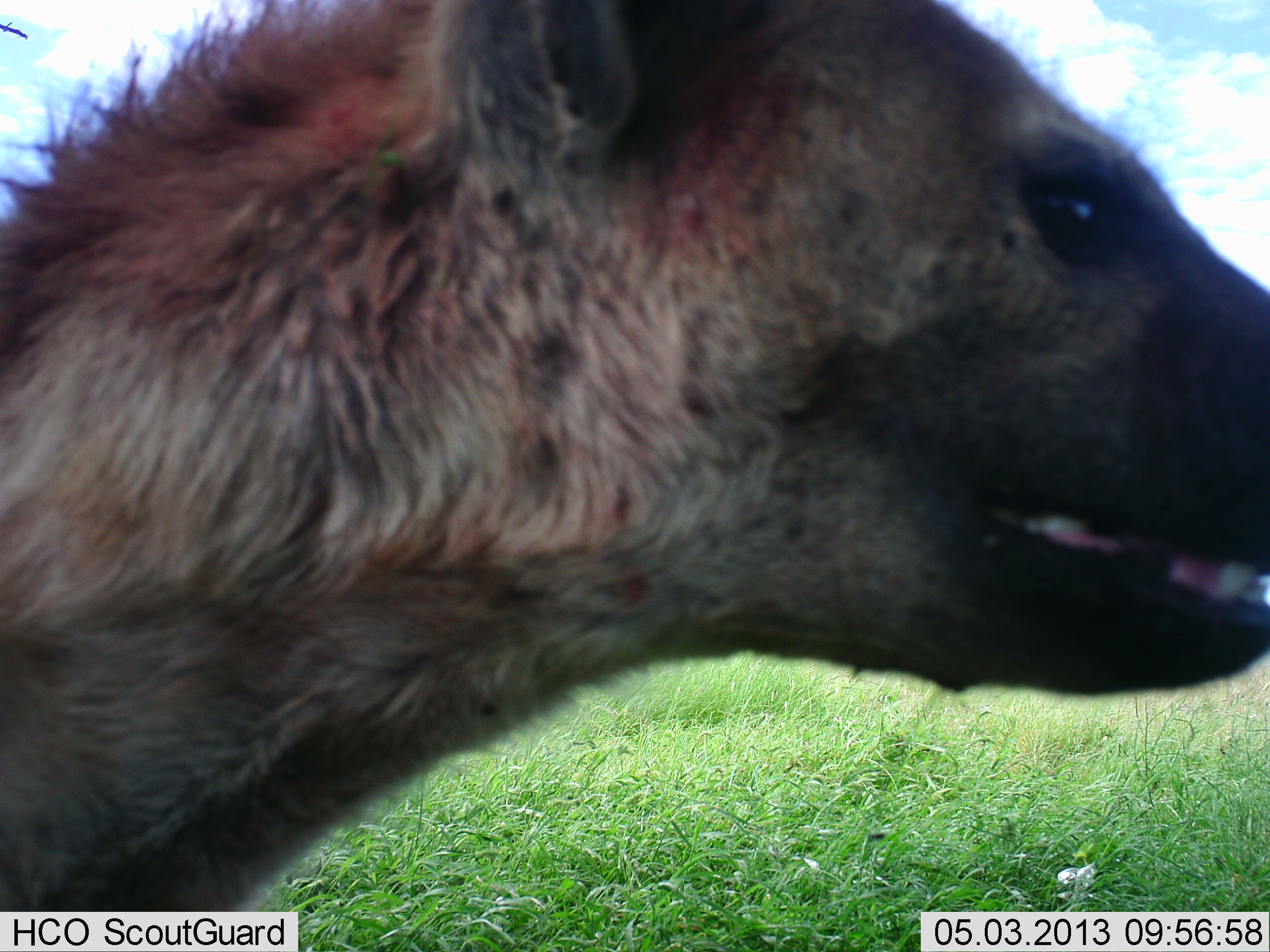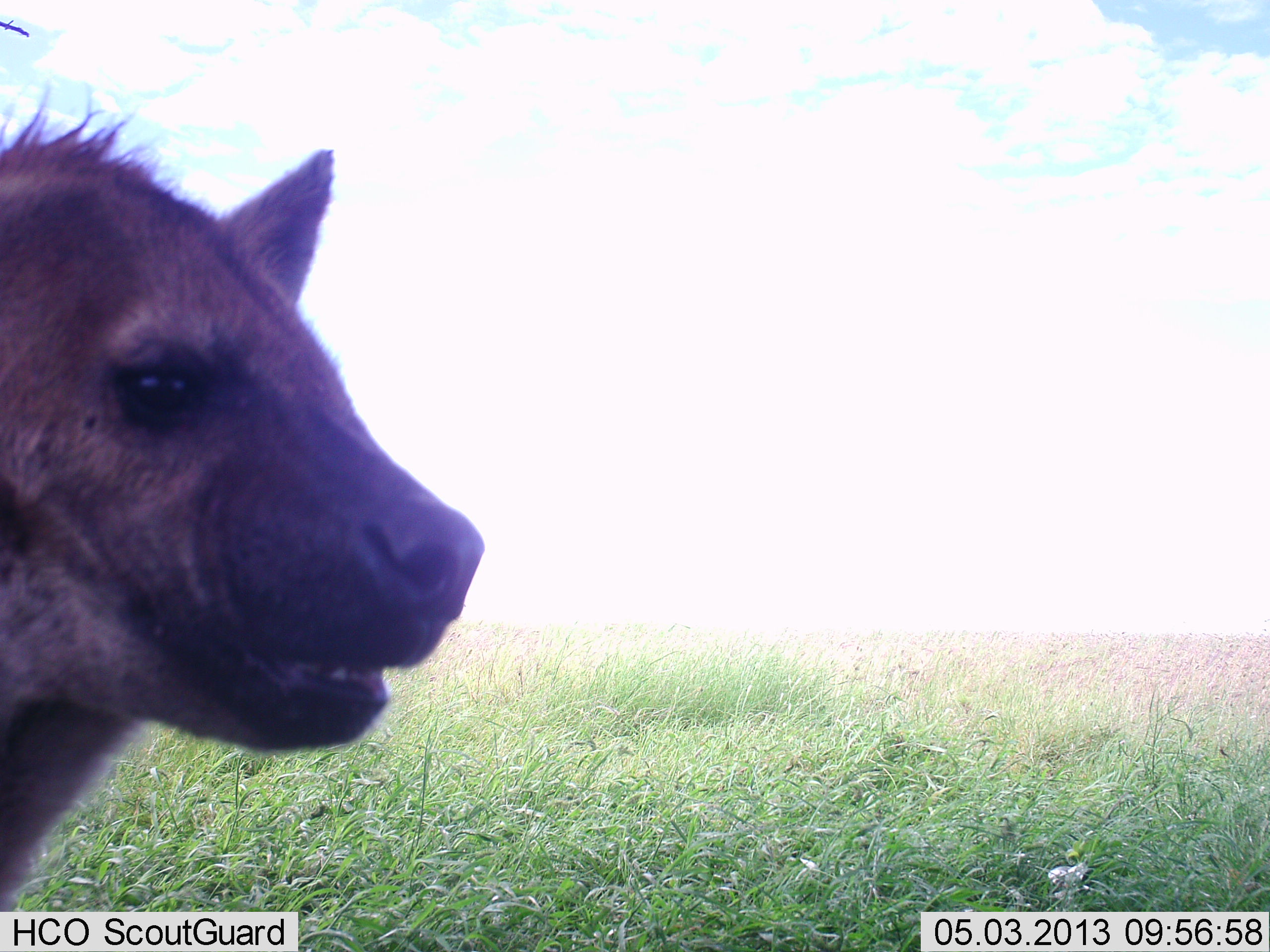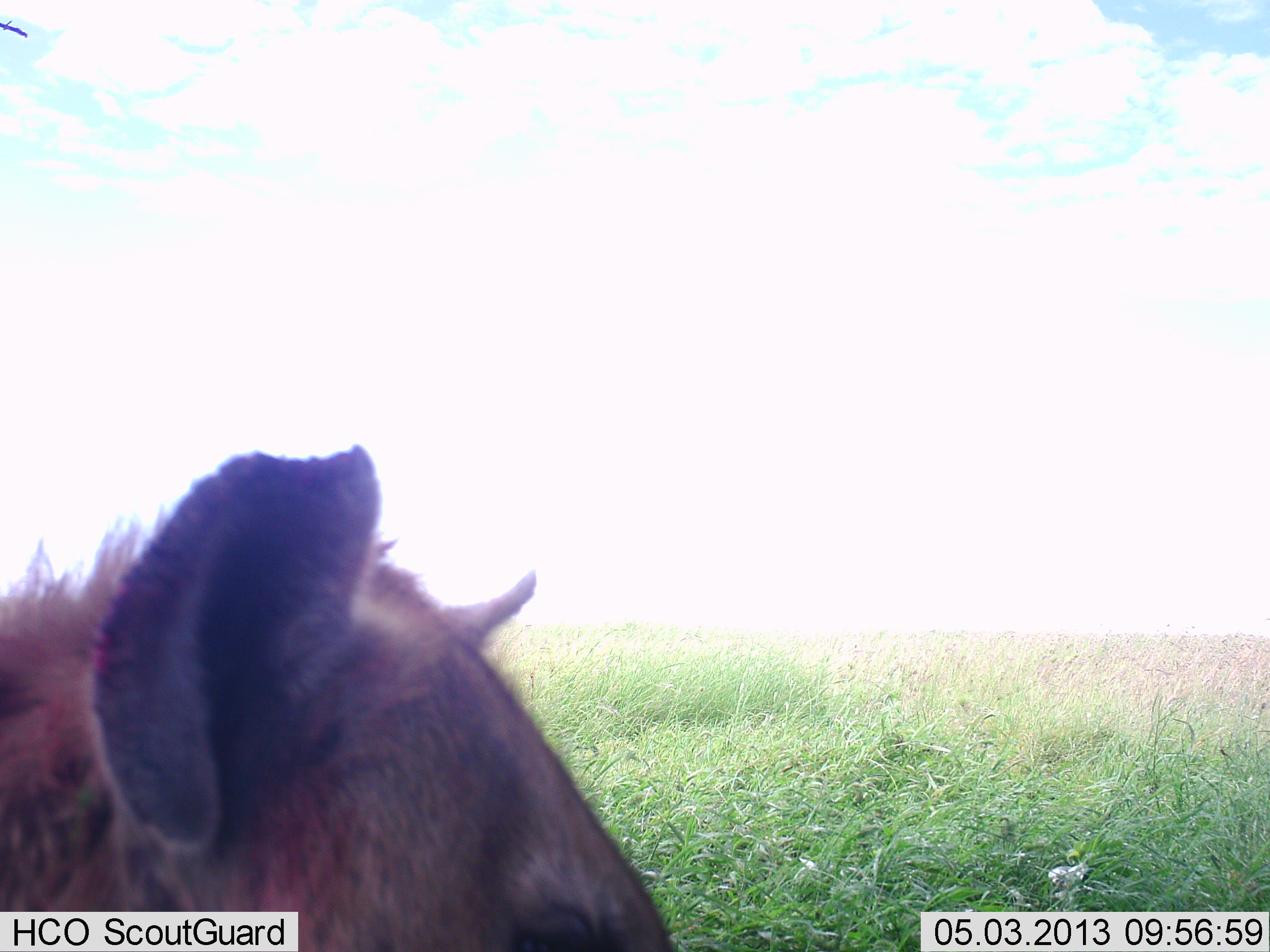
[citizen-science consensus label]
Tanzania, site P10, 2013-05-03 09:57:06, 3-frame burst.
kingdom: Animalia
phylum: Chordata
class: Mammalia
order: Carnivora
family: Hyaenidae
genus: Crocuta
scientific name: Crocuta crocuta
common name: spotted hyena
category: hyenaspotted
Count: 1.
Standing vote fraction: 47%.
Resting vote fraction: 0%.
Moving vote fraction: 53%.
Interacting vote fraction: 0%.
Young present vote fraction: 0%.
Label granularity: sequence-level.